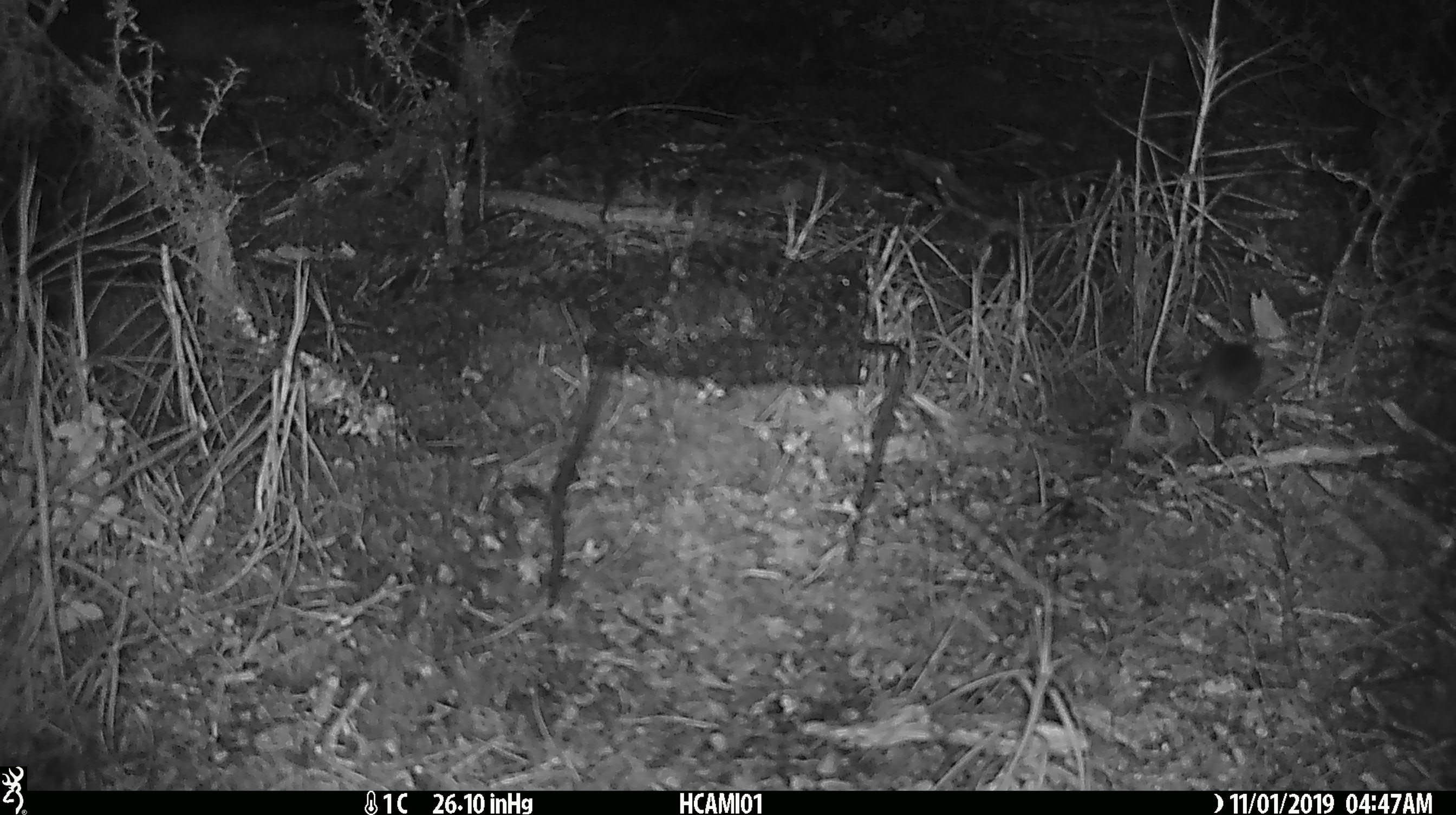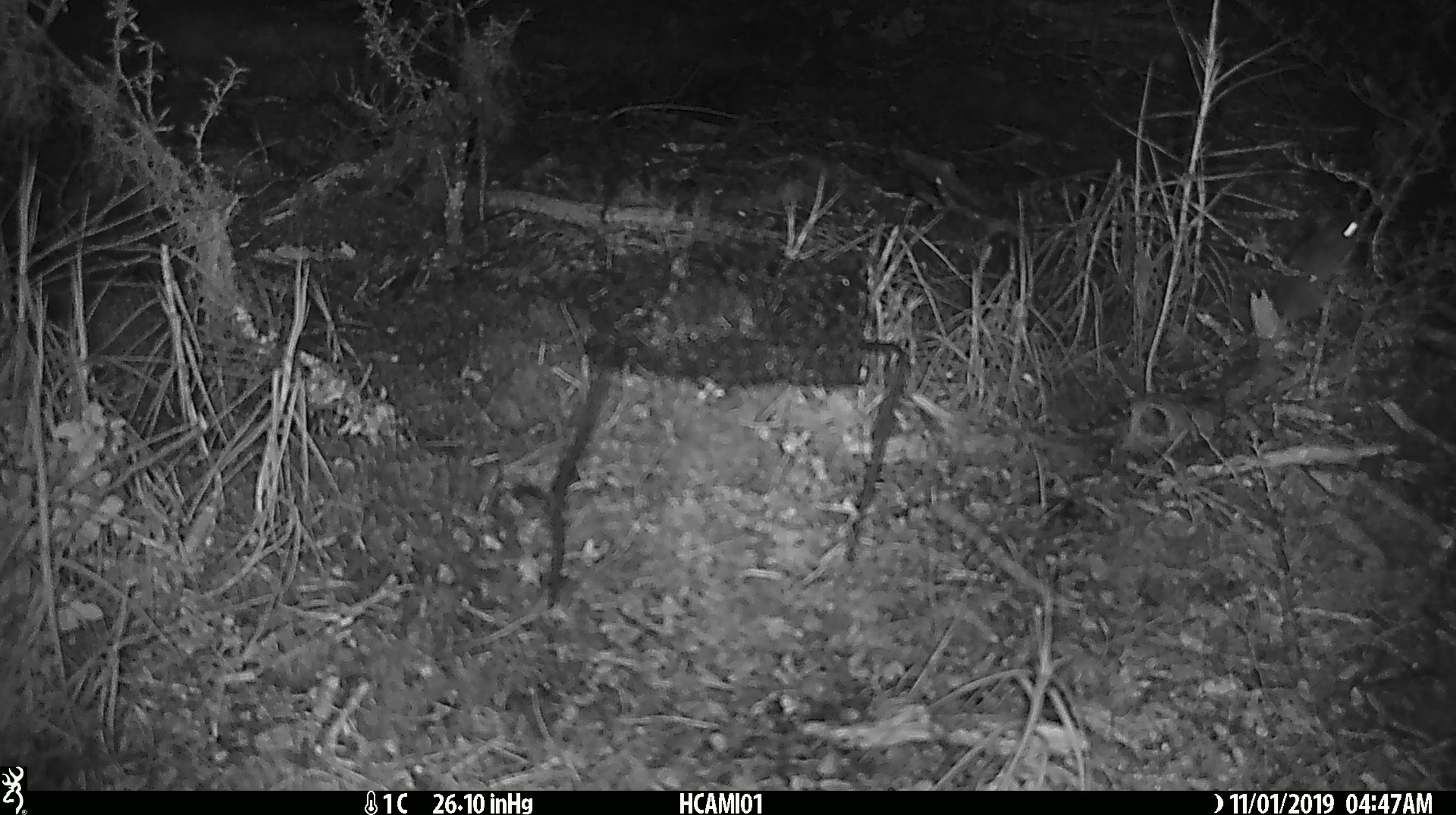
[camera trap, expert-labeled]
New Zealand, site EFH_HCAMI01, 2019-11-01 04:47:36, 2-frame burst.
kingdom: Animalia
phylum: Chordata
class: Mammalia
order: Rodentia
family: Muridae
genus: Mus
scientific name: Mus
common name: mouse